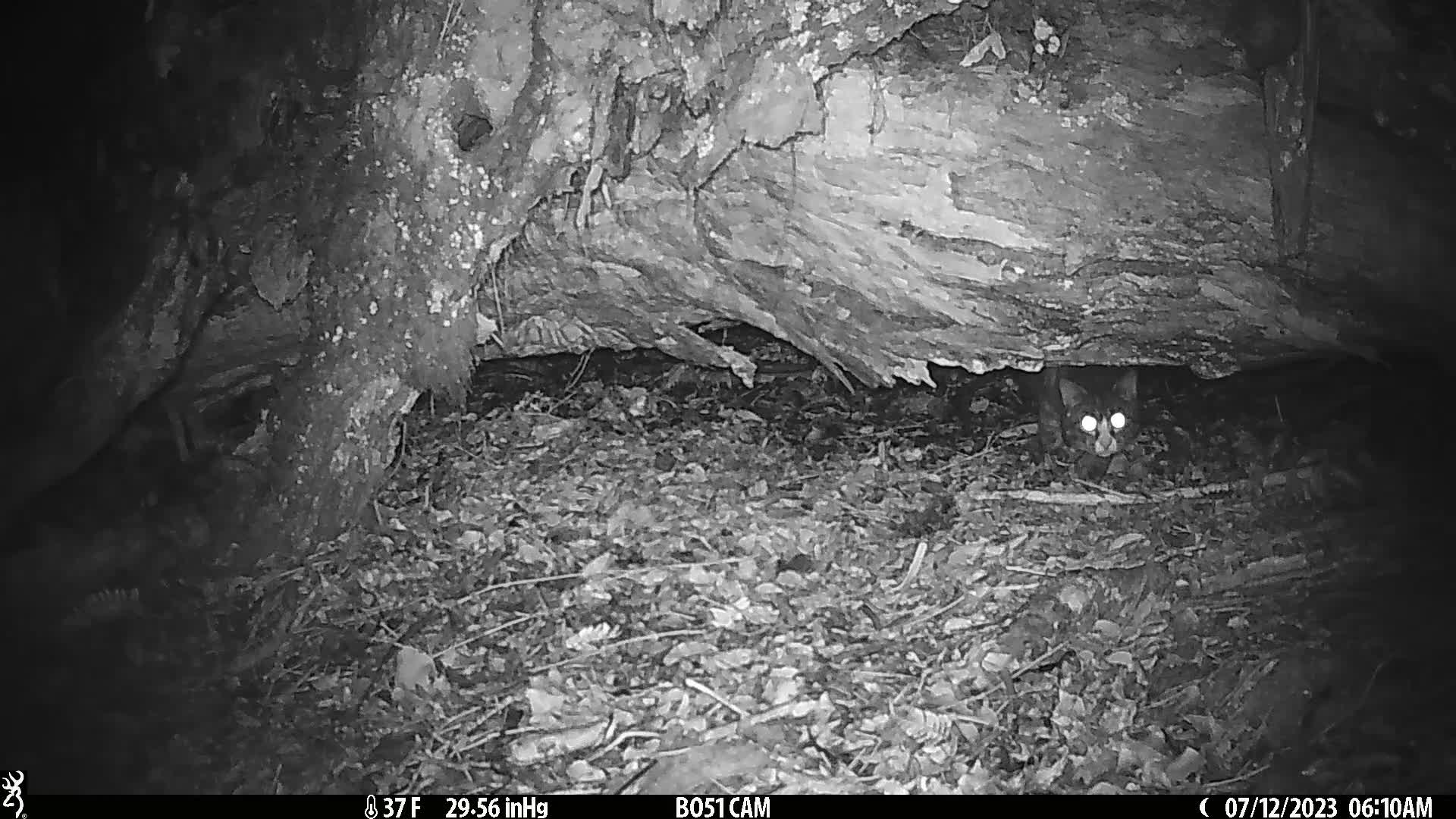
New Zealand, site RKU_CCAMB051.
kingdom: Animalia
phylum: Chordata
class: Mammalia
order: Carnivora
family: Felidae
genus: Felis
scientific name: Felis catus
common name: domestic cat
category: cat